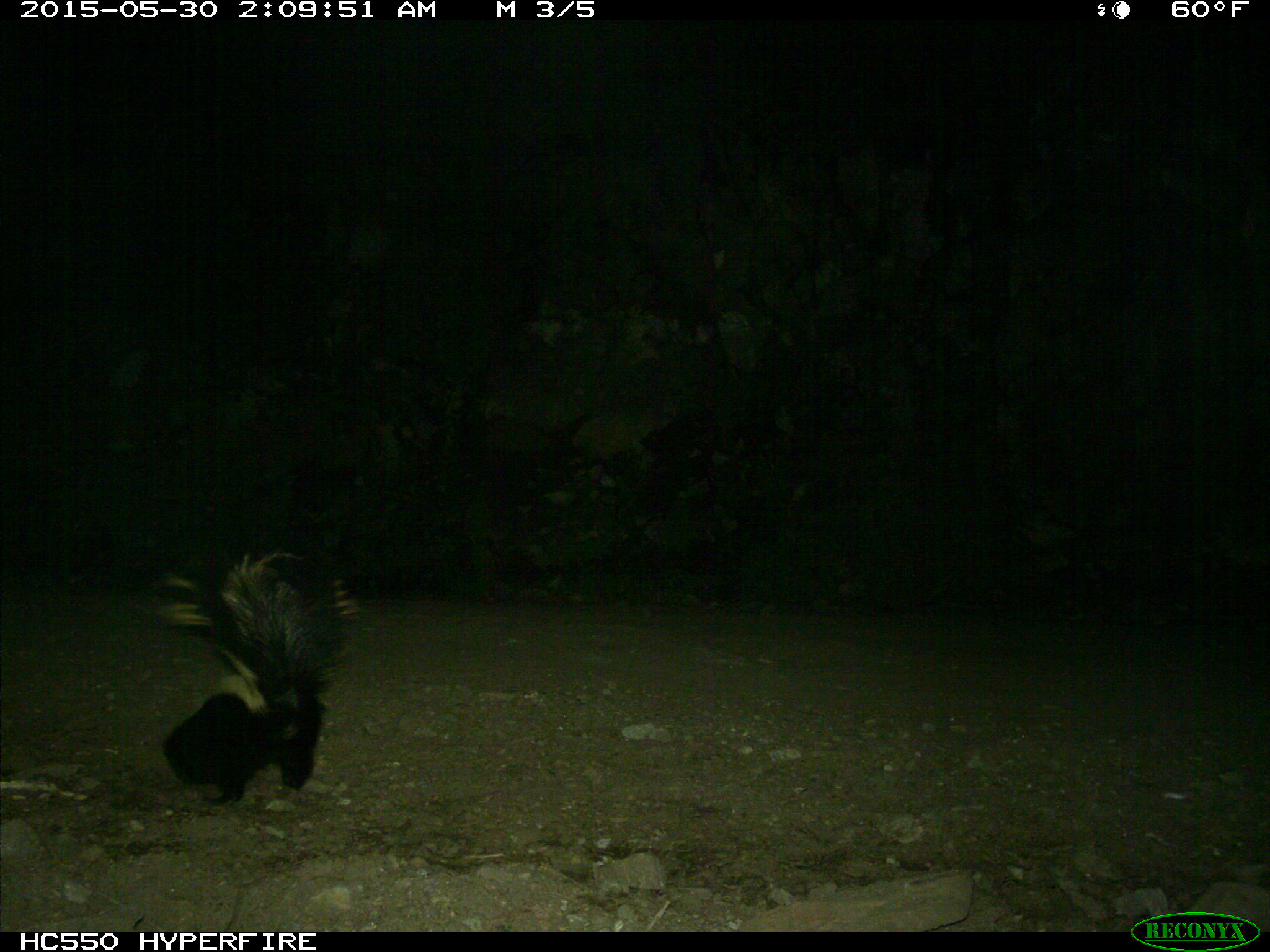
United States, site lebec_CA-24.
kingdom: Animalia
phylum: Chordata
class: Mammalia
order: Carnivora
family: Mephitidae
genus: Mephitis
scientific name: Mephitis mephitis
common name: striped skunk